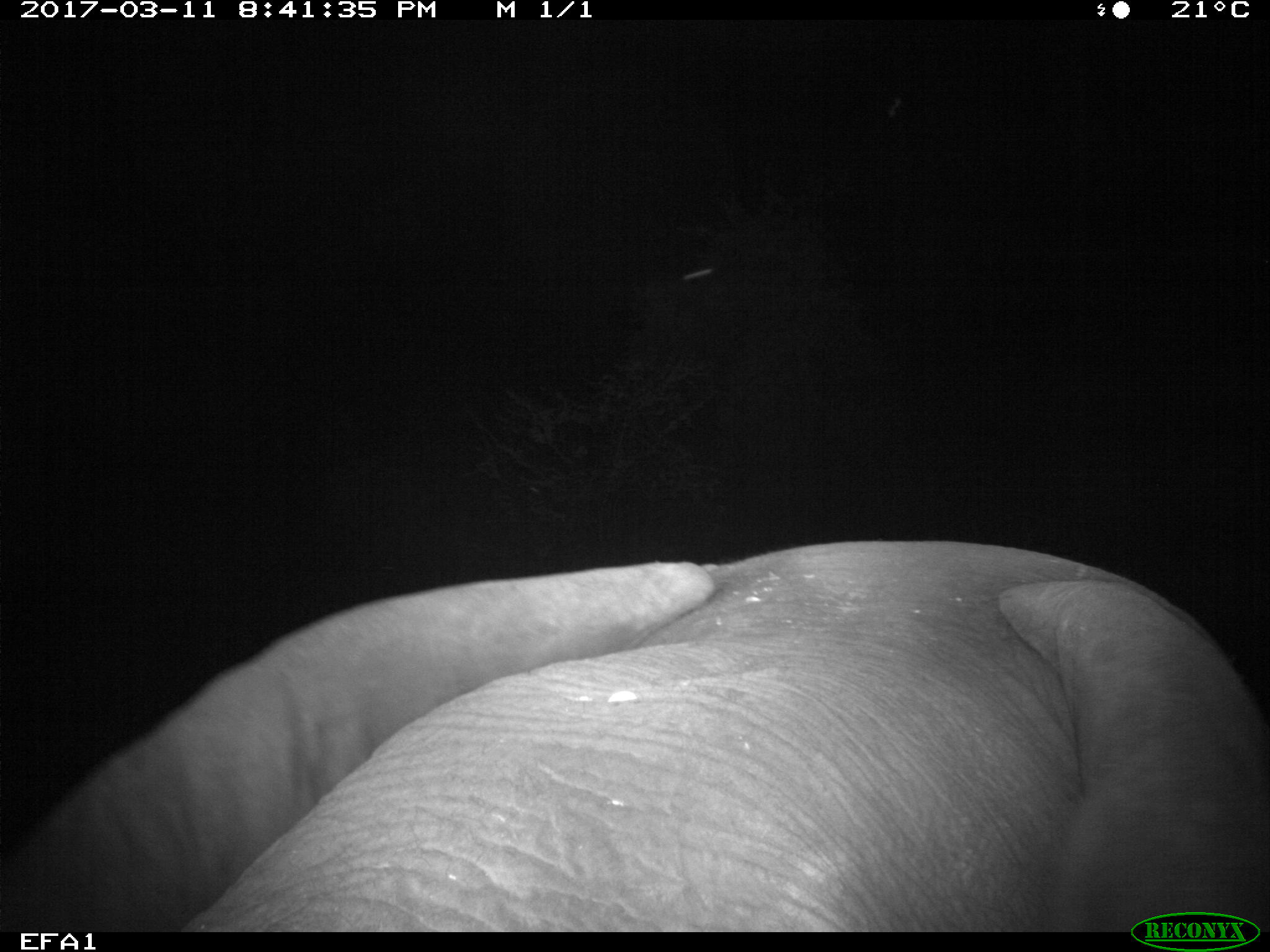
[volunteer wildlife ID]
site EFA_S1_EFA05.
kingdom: Animalia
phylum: Chordata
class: Mammalia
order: Proboscidea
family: Elephantidae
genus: Loxodonta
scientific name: Loxodonta africana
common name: african bush elephant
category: elephant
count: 1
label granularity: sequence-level